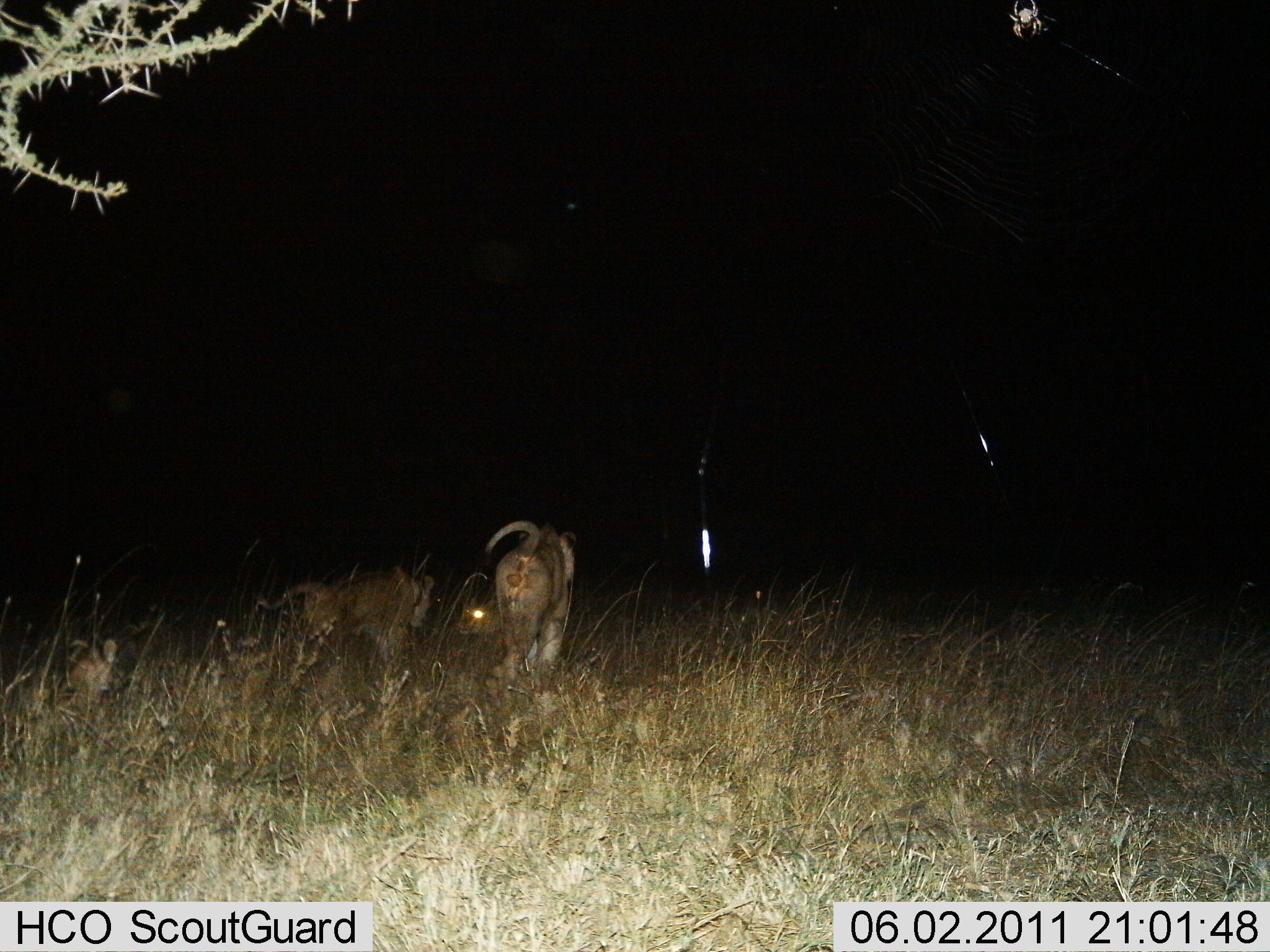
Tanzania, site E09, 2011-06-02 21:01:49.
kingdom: Animalia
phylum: Chordata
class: Mammalia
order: Carnivora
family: Felidae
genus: Panthera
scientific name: Panthera leo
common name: lion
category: lionfemale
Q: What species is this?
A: Lionfemale (lion) (Panthera leo).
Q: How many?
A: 3.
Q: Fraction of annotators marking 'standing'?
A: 20%.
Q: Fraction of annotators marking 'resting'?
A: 20%.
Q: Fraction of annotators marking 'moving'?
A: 80%.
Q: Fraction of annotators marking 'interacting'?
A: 27%.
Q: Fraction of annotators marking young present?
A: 33%.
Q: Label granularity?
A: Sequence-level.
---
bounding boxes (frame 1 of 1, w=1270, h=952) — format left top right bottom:
animal: 251 570 441 690; 482 515 578 697; 14 638 118 769; 448 586 521 654